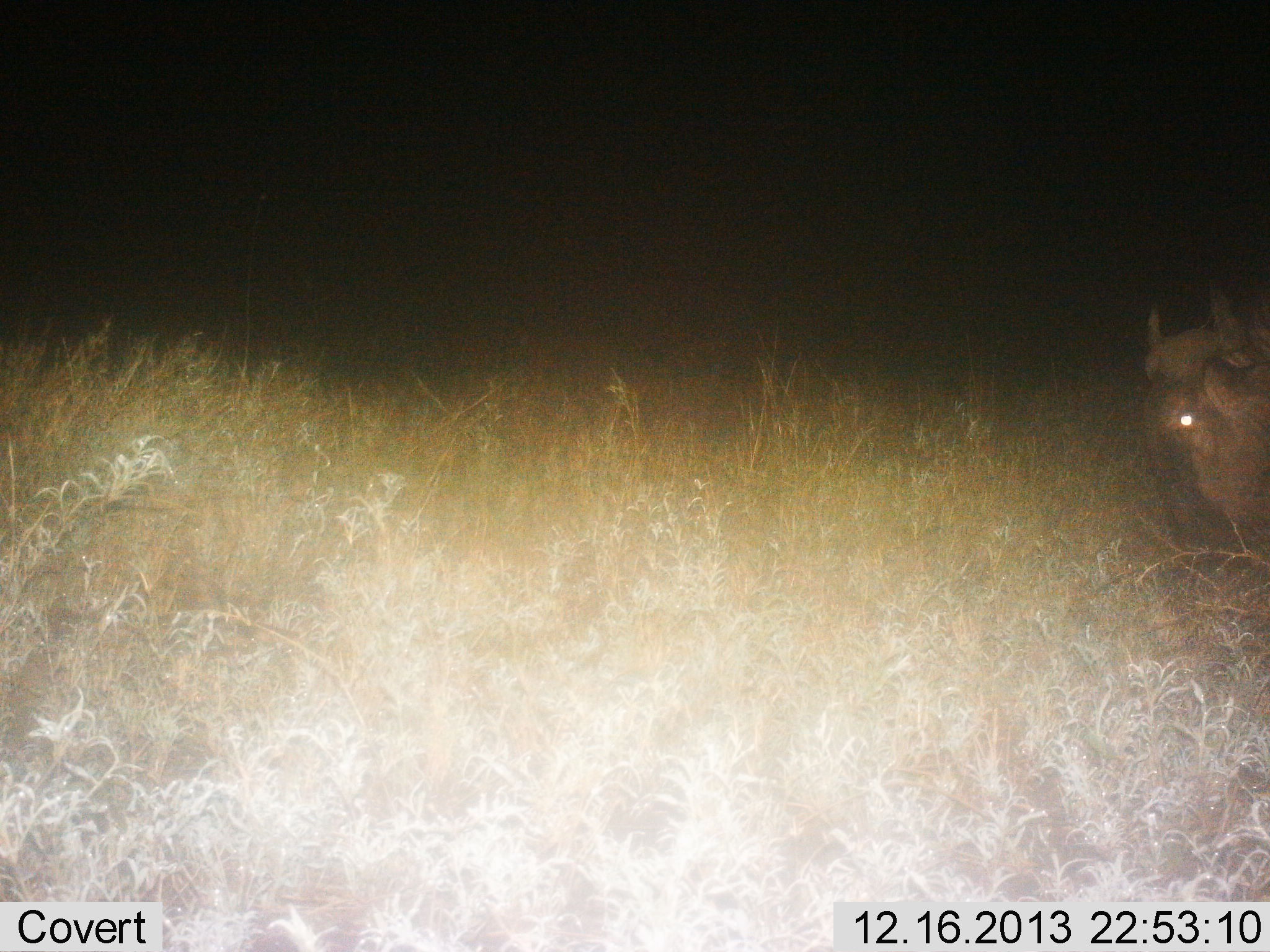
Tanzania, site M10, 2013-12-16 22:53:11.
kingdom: Animalia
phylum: Chordata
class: Mammalia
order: Artiodactyla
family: Bovidae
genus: Connochaetes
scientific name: Connochaetes taurinus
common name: blue wildebeest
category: wildebeest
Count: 1.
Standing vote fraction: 56%.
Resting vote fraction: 0%.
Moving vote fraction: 11%.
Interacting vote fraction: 0%.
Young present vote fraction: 0%.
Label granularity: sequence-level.